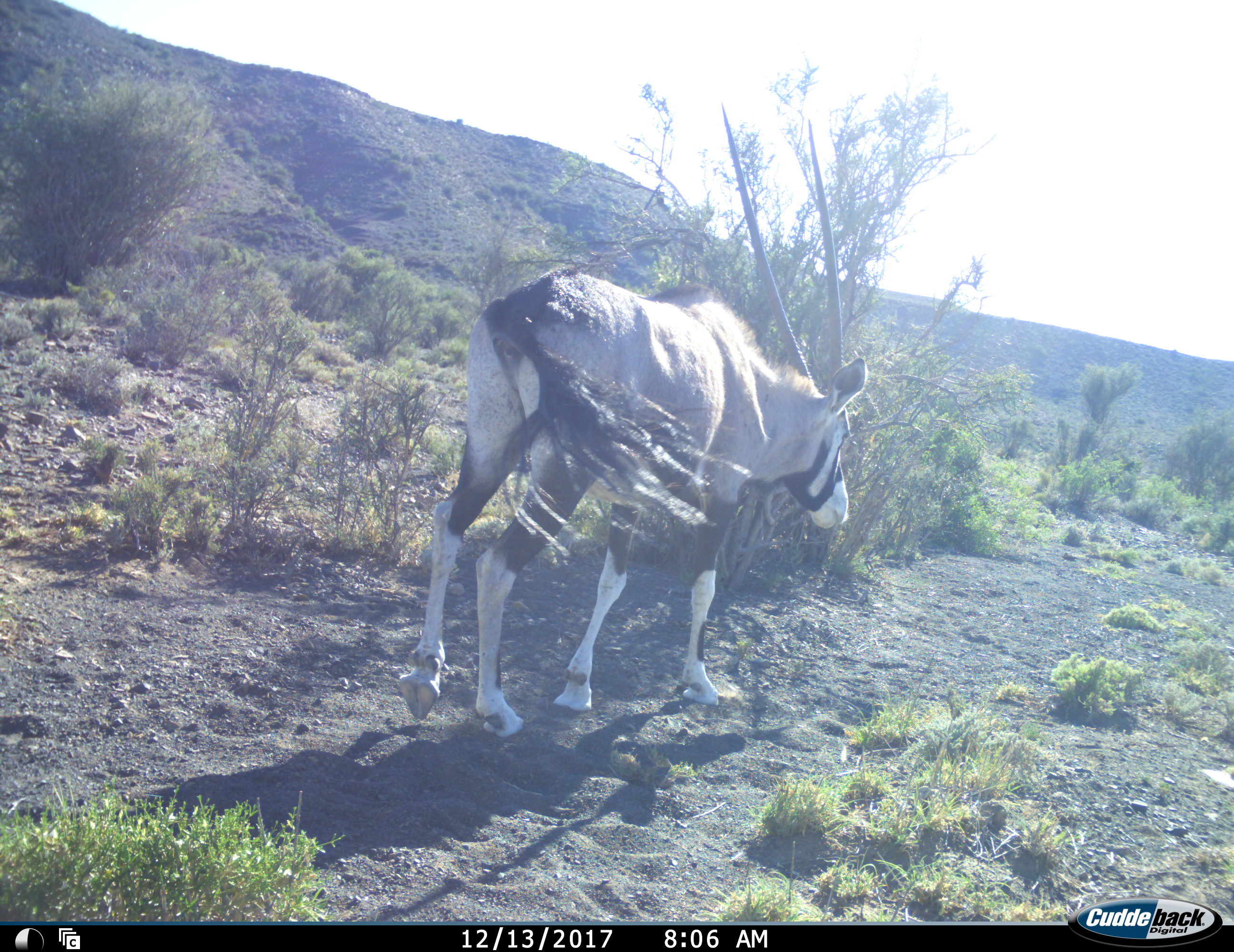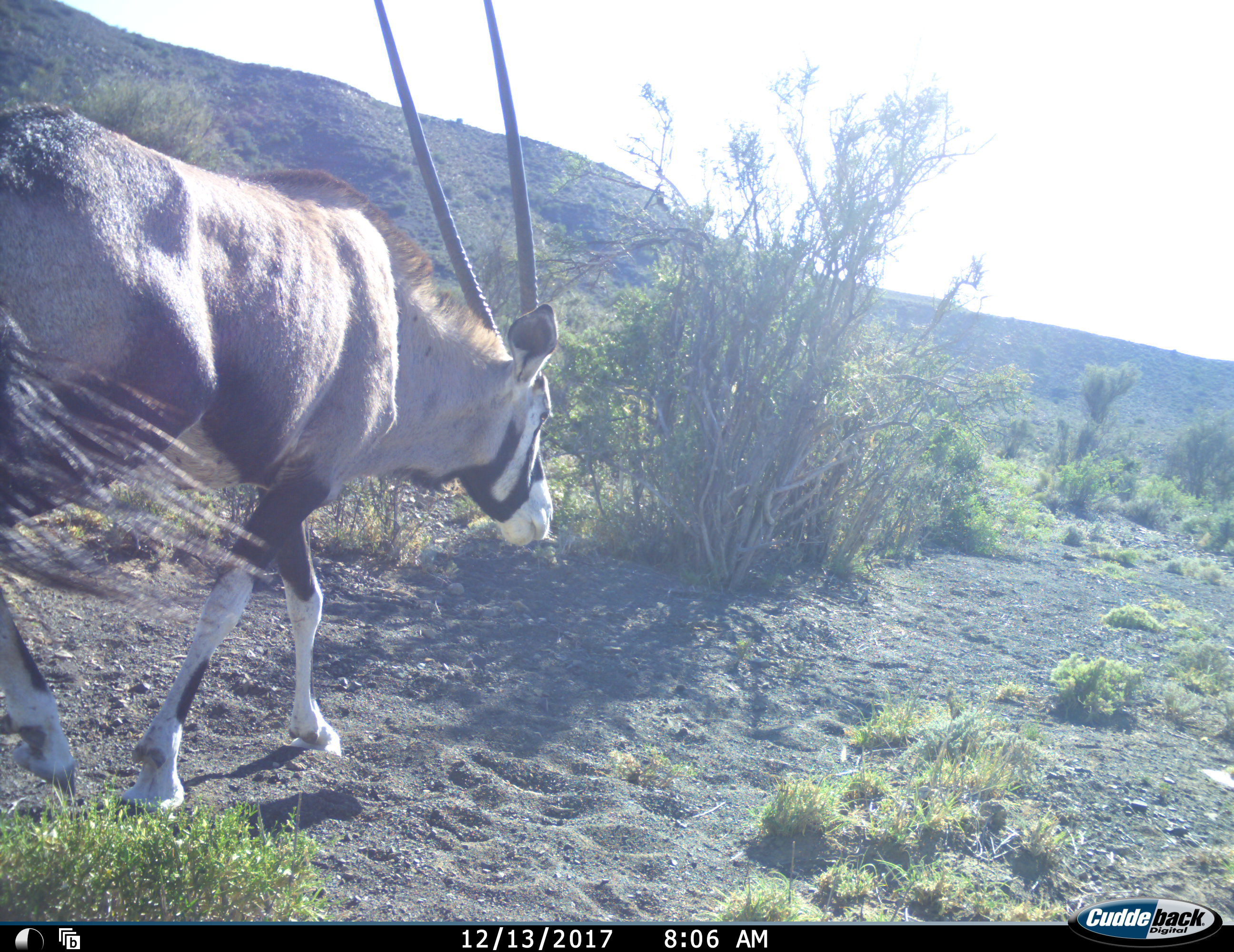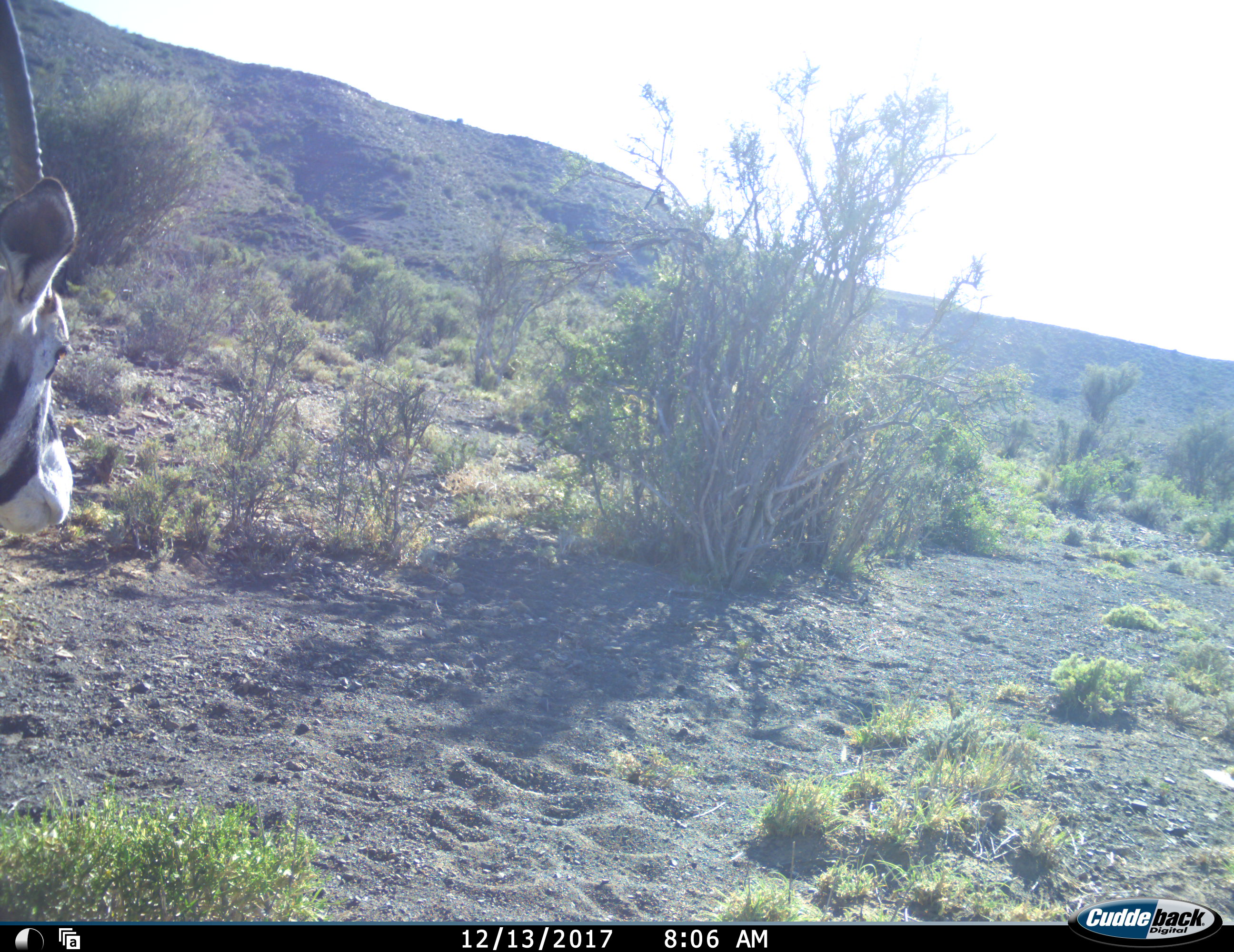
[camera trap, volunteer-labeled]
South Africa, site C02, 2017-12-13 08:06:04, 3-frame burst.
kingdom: Animalia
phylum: Chordata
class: Mammalia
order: Artiodactyla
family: Bovidae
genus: Oryx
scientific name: Oryx gazella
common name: gemsbok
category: gemsbokoryx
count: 1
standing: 0%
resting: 0%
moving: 100%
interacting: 0%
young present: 0%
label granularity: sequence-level